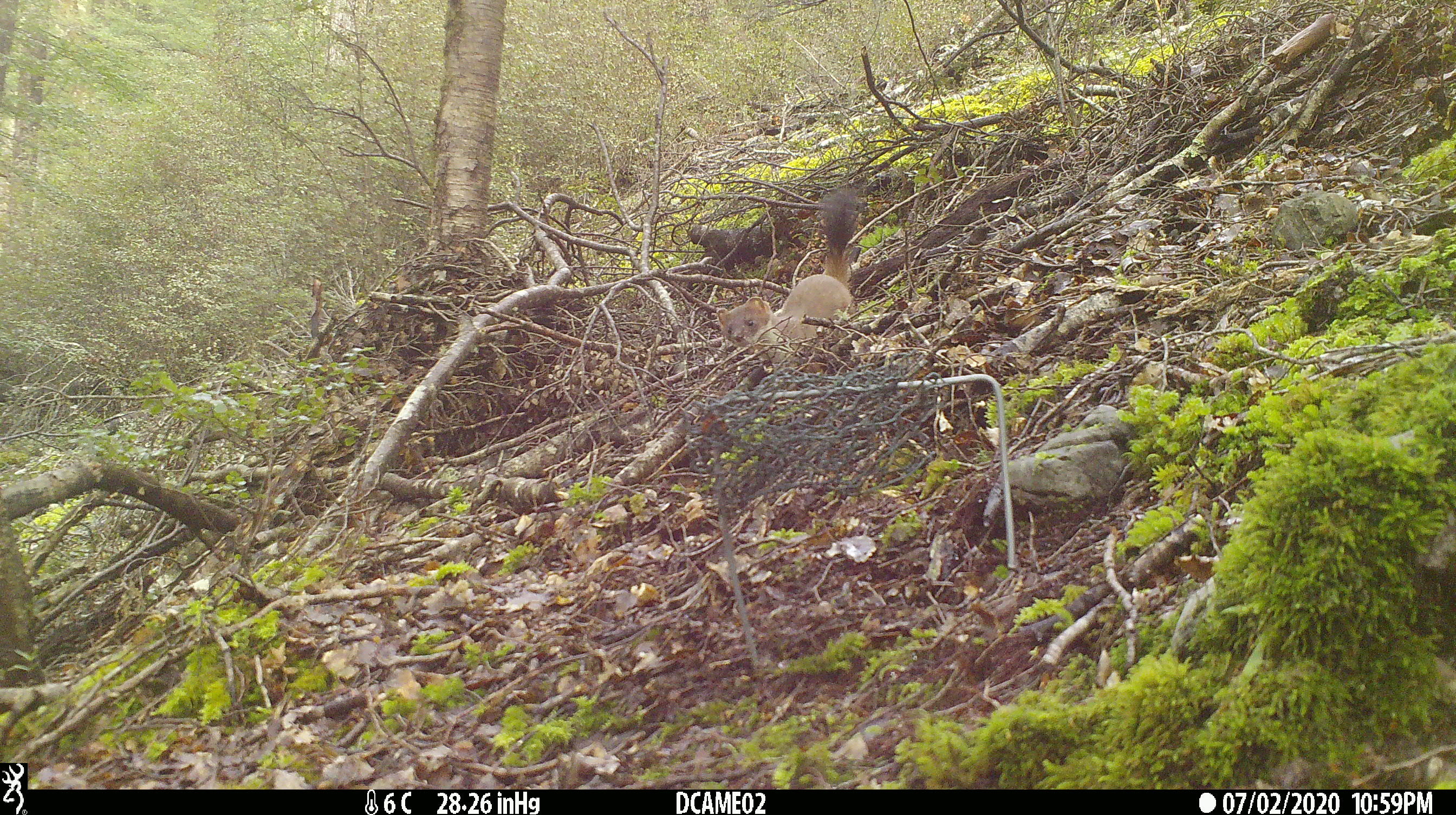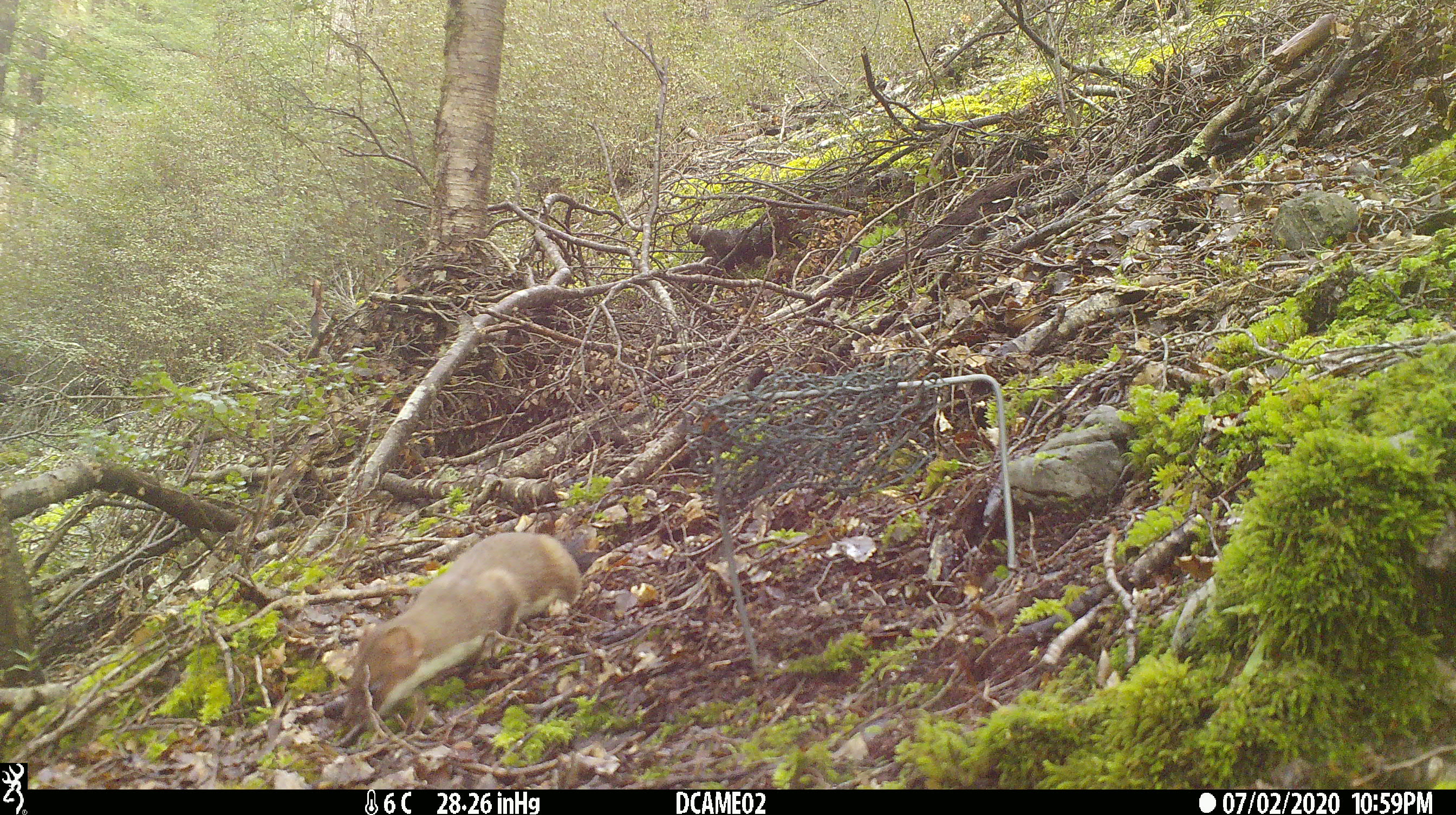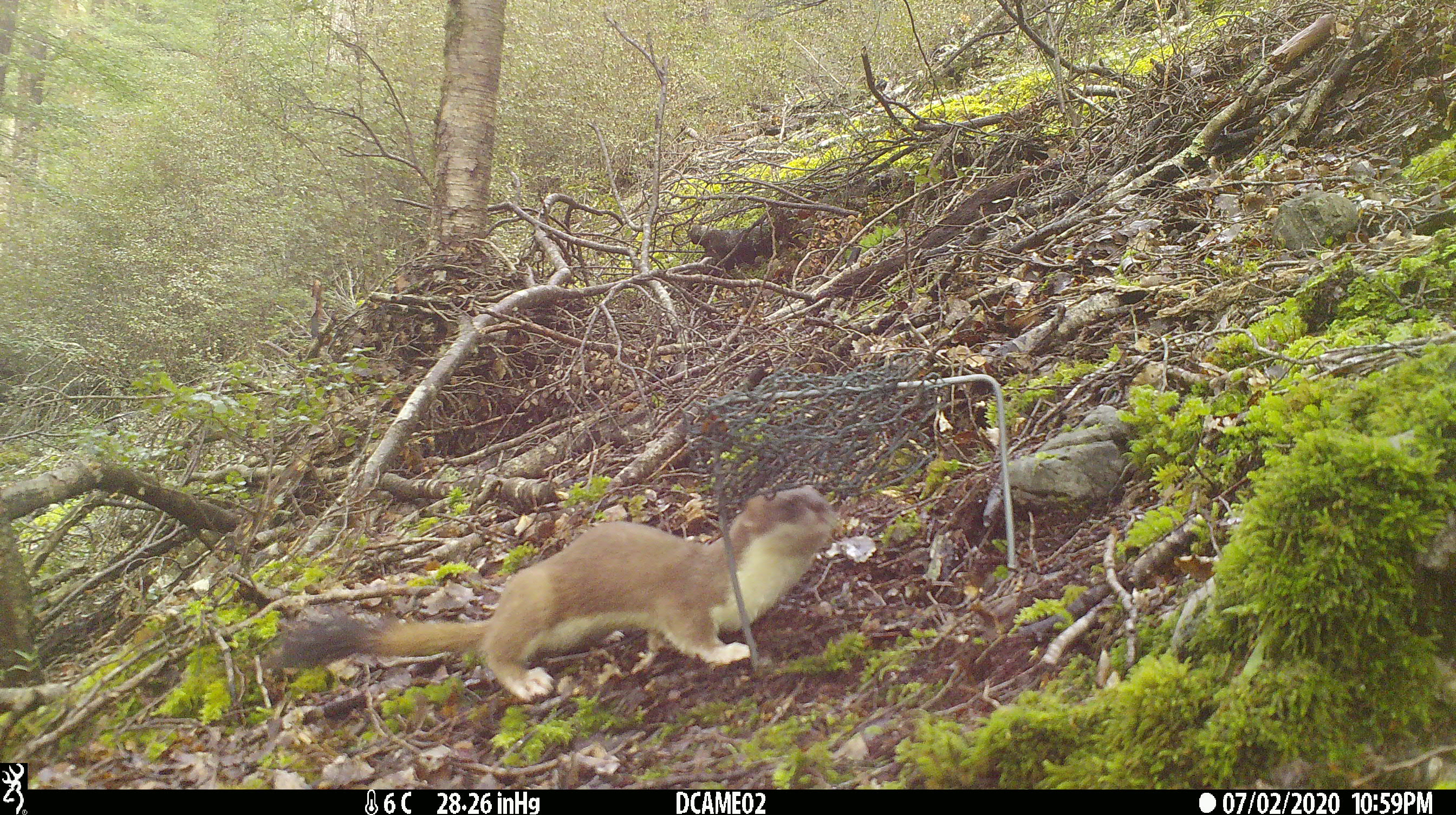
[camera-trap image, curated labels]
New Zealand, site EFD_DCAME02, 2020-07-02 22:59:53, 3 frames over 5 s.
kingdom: Animalia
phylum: Chordata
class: Mammalia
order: Carnivora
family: Mustelidae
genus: Mustela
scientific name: Mustela erminea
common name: stoat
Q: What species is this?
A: Stoat (Mustela erminea).